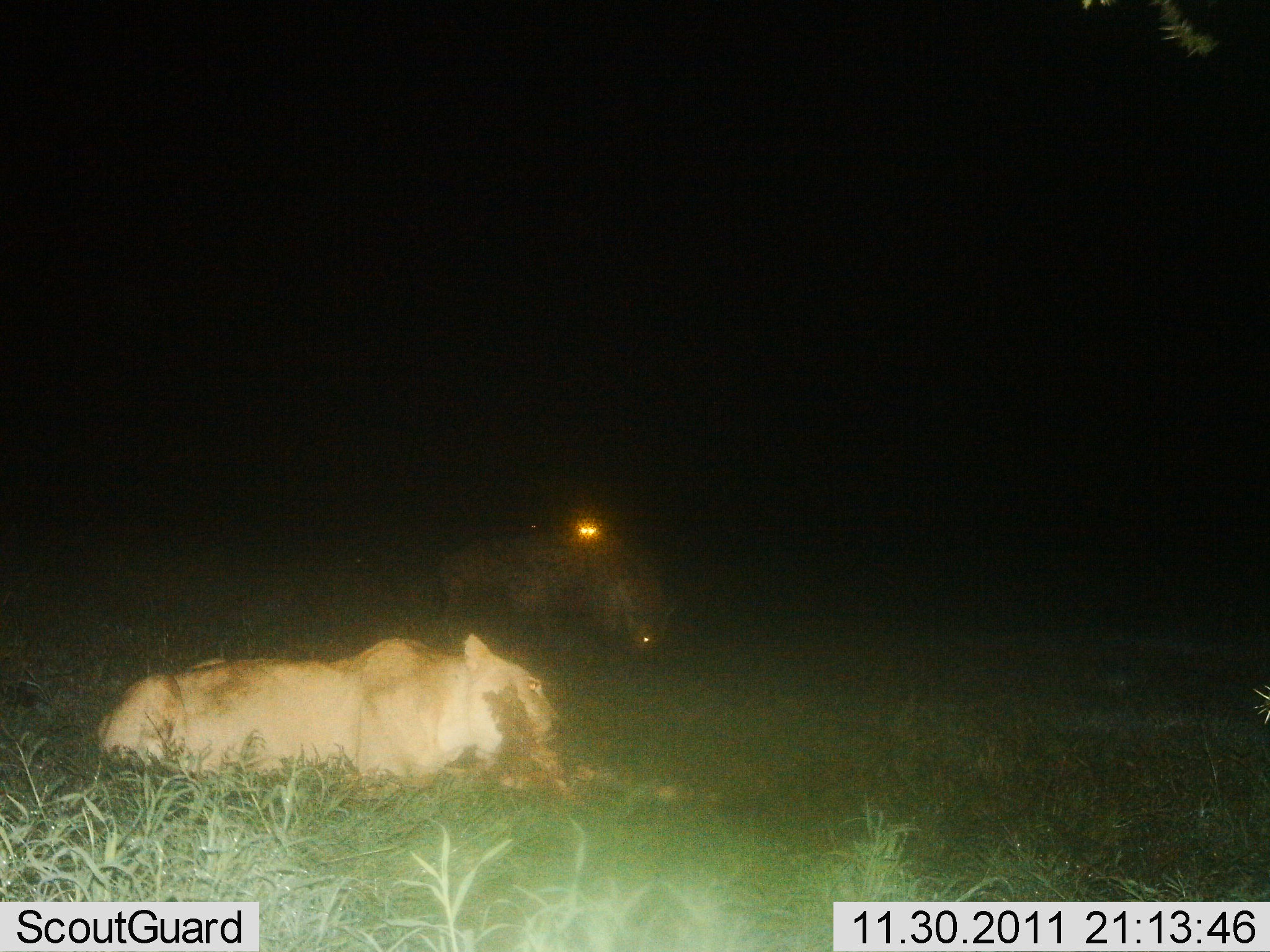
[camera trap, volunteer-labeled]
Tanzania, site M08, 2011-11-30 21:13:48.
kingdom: Animalia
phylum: Chordata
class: Mammalia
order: Carnivora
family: Felidae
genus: Panthera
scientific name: Panthera leo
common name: lion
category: lionfemale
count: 1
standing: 5%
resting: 23%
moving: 0%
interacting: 5%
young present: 0%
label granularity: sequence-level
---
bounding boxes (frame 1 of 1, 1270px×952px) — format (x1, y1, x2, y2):
animal: (96, 635, 563, 806); (430, 533, 668, 658); (526, 474, 610, 547)